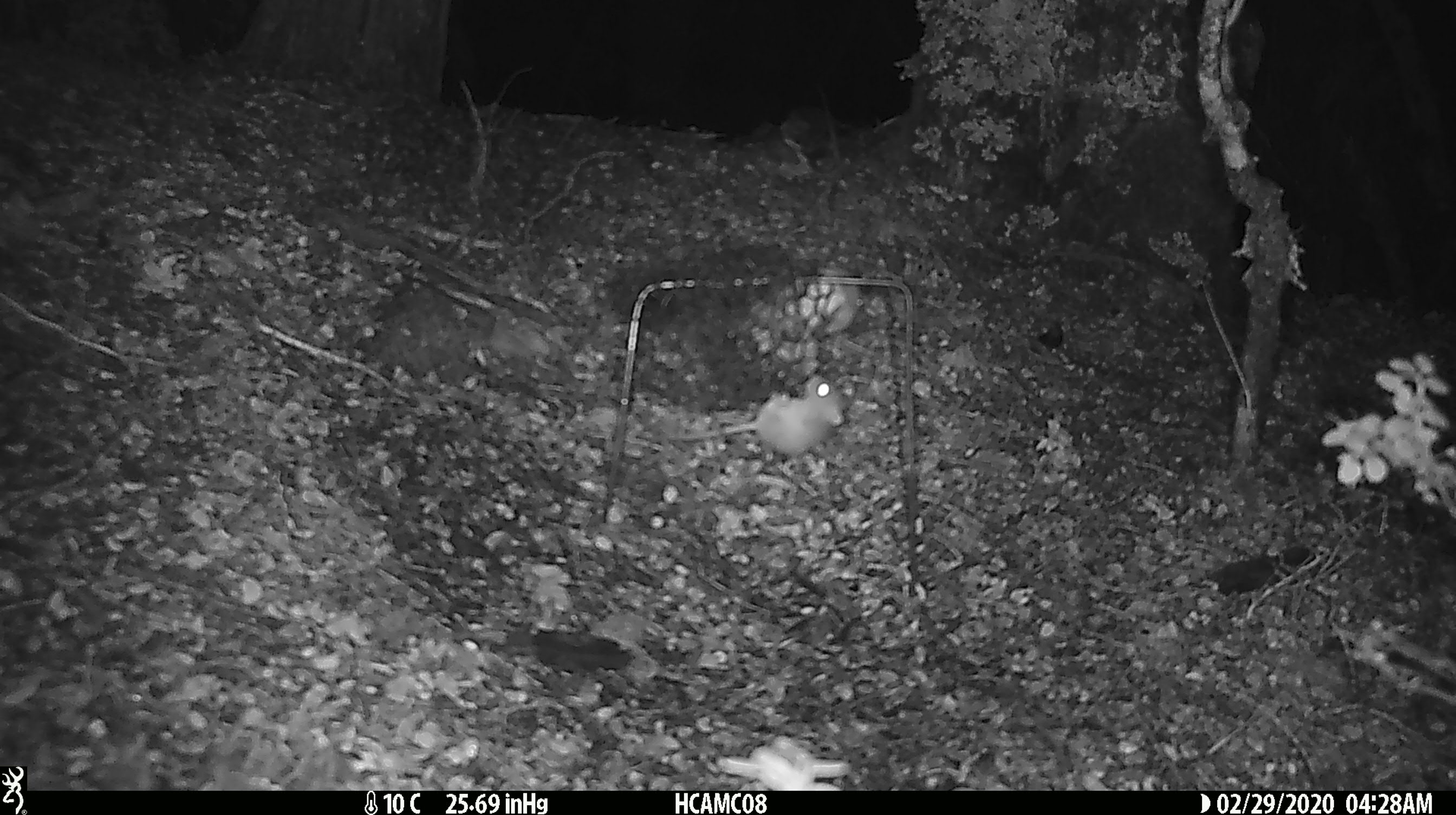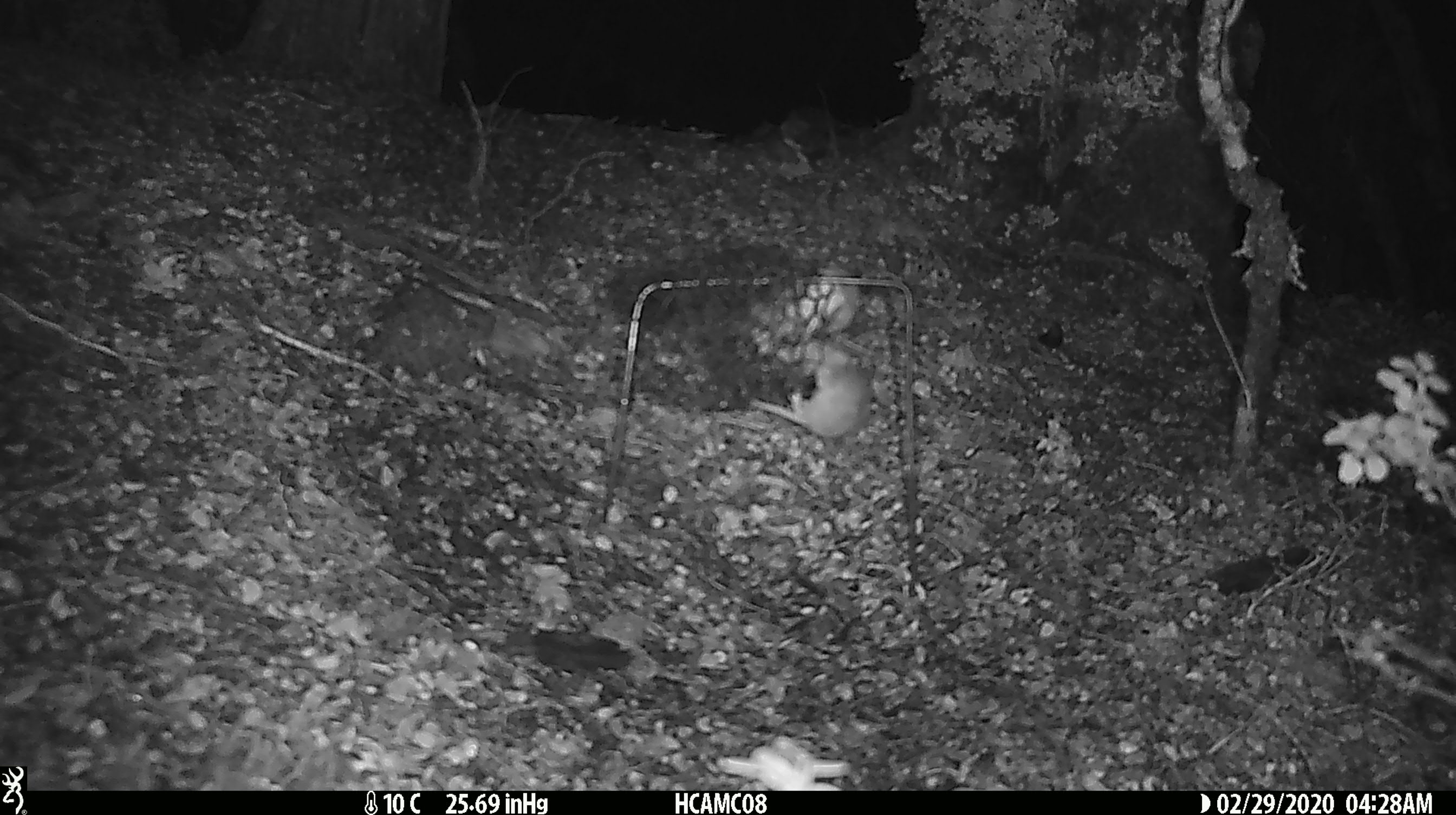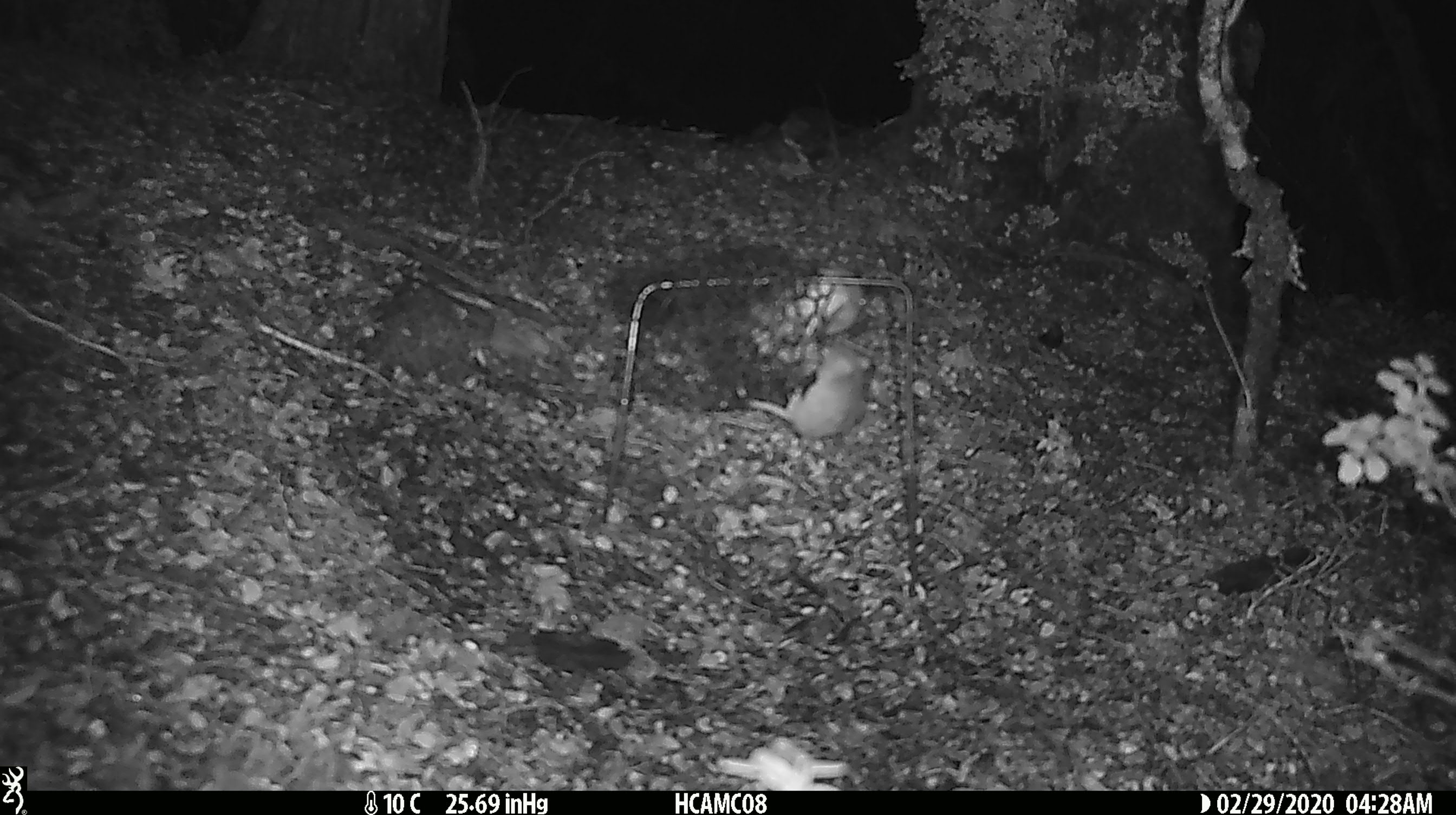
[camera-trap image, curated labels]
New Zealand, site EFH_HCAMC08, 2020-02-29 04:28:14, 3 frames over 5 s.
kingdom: Animalia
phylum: Chordata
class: Mammalia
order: Rodentia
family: Muridae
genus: Mus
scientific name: Mus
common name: mouse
Mouse (Mus).